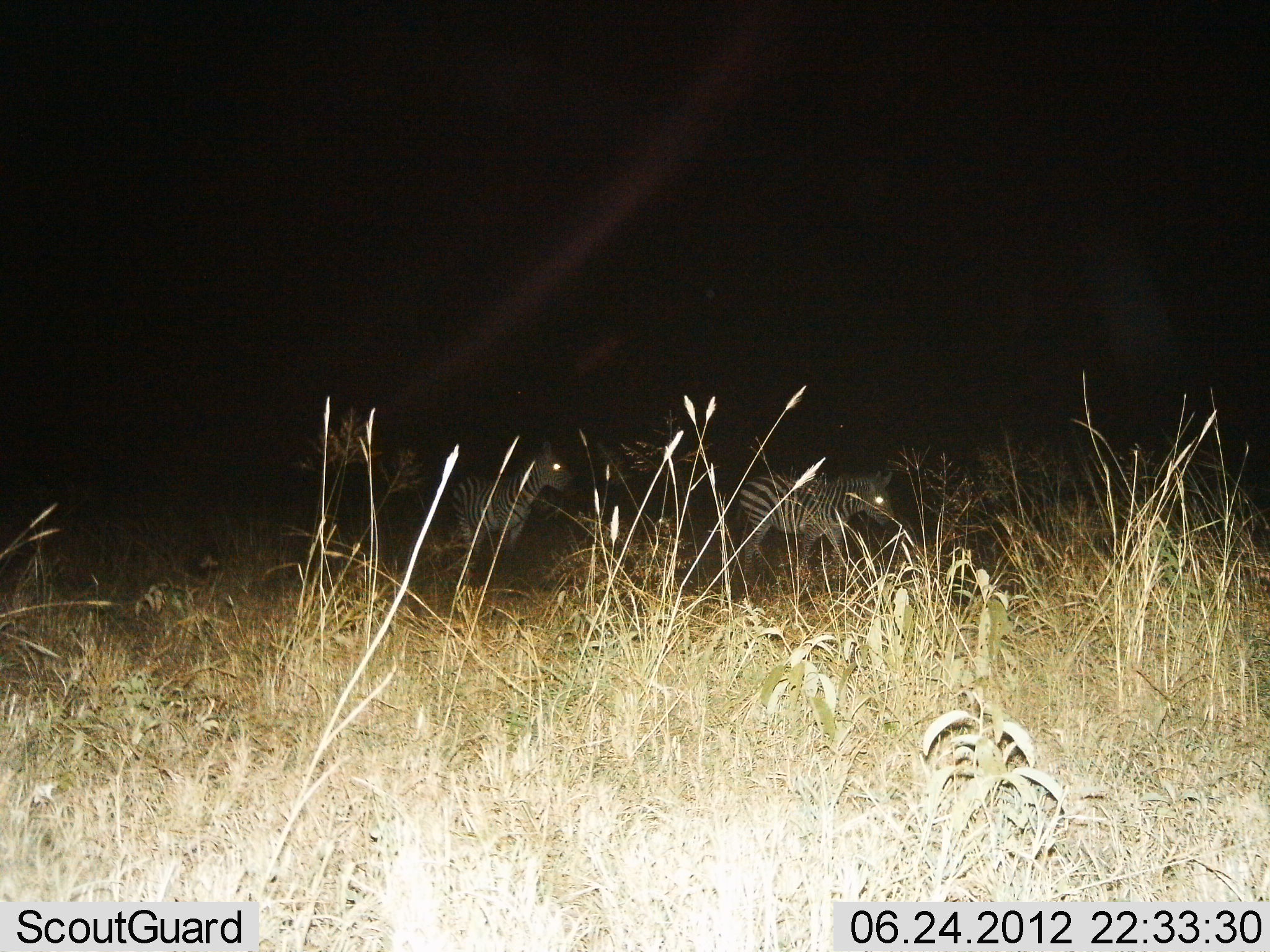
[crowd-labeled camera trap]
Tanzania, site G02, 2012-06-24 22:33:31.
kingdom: Animalia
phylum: Chordata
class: Mammalia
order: Perissodactyla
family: Equidae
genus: Equus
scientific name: Equus quagga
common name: plains zebra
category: zebra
Zebra (plains zebra) (Equus quagga), count 2. Behavior (volunteer vote fractions): standing 30%, resting 0%, moving 70%, interacting 0%. Young present (vote fraction): 0%. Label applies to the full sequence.